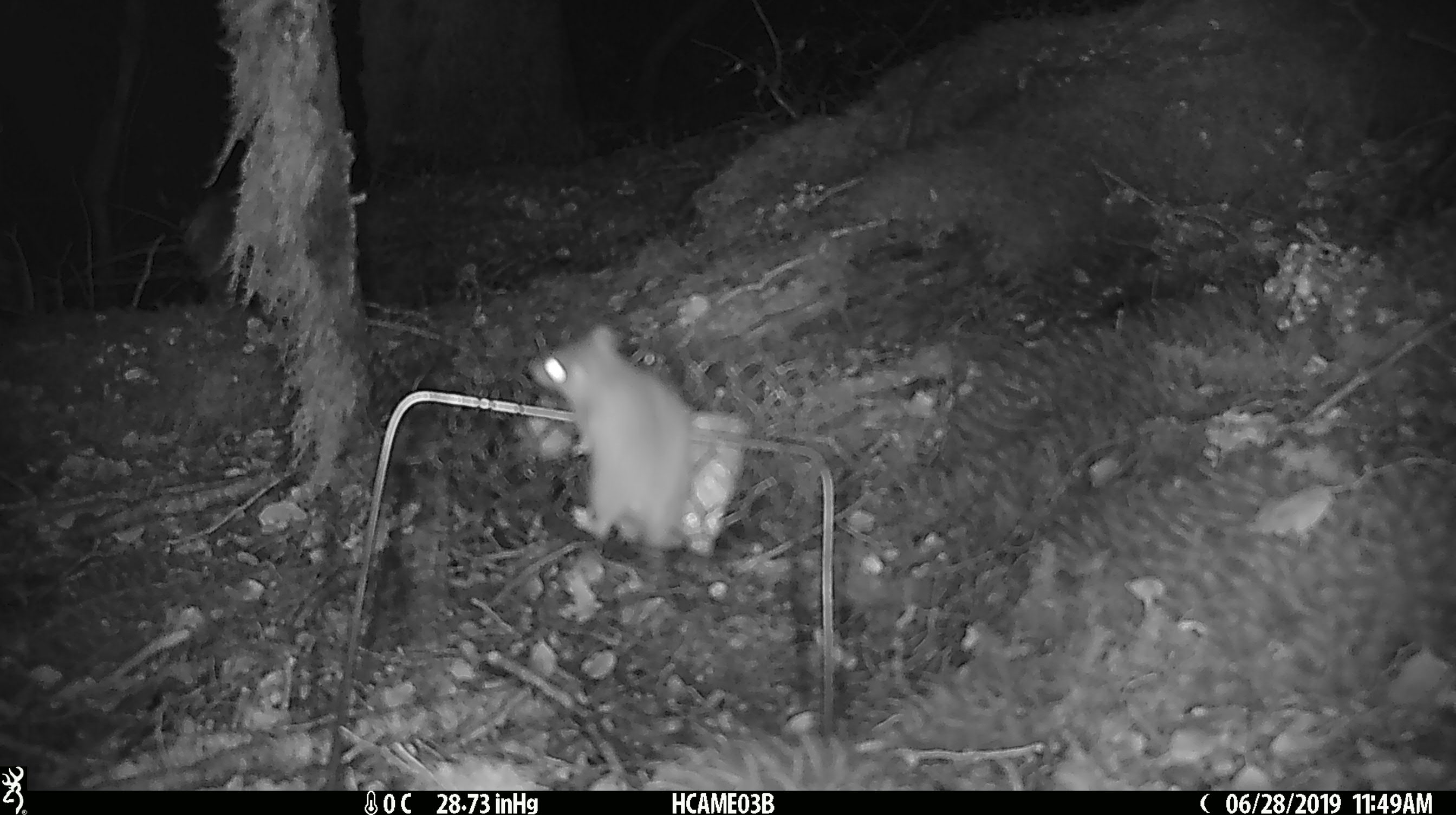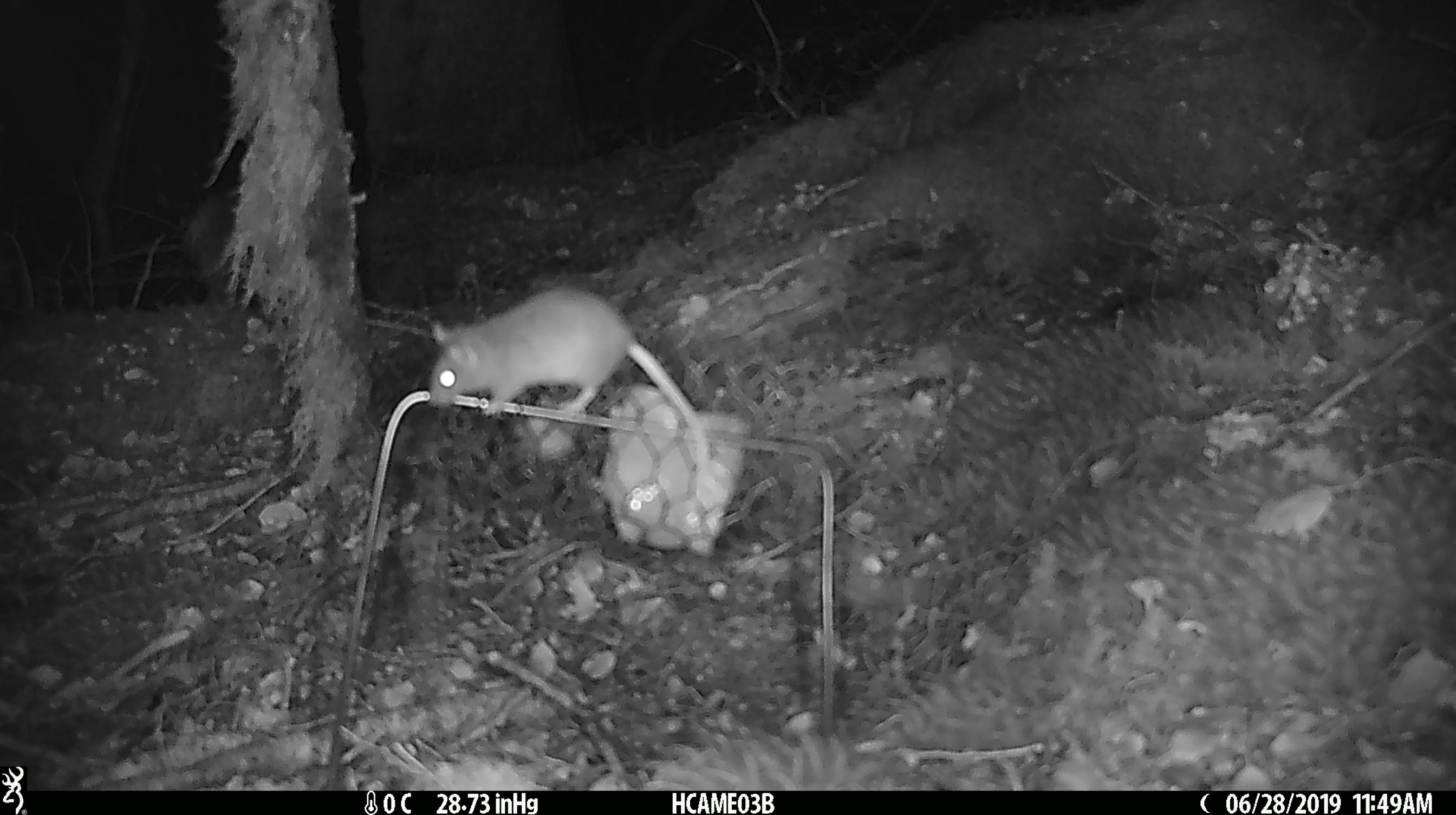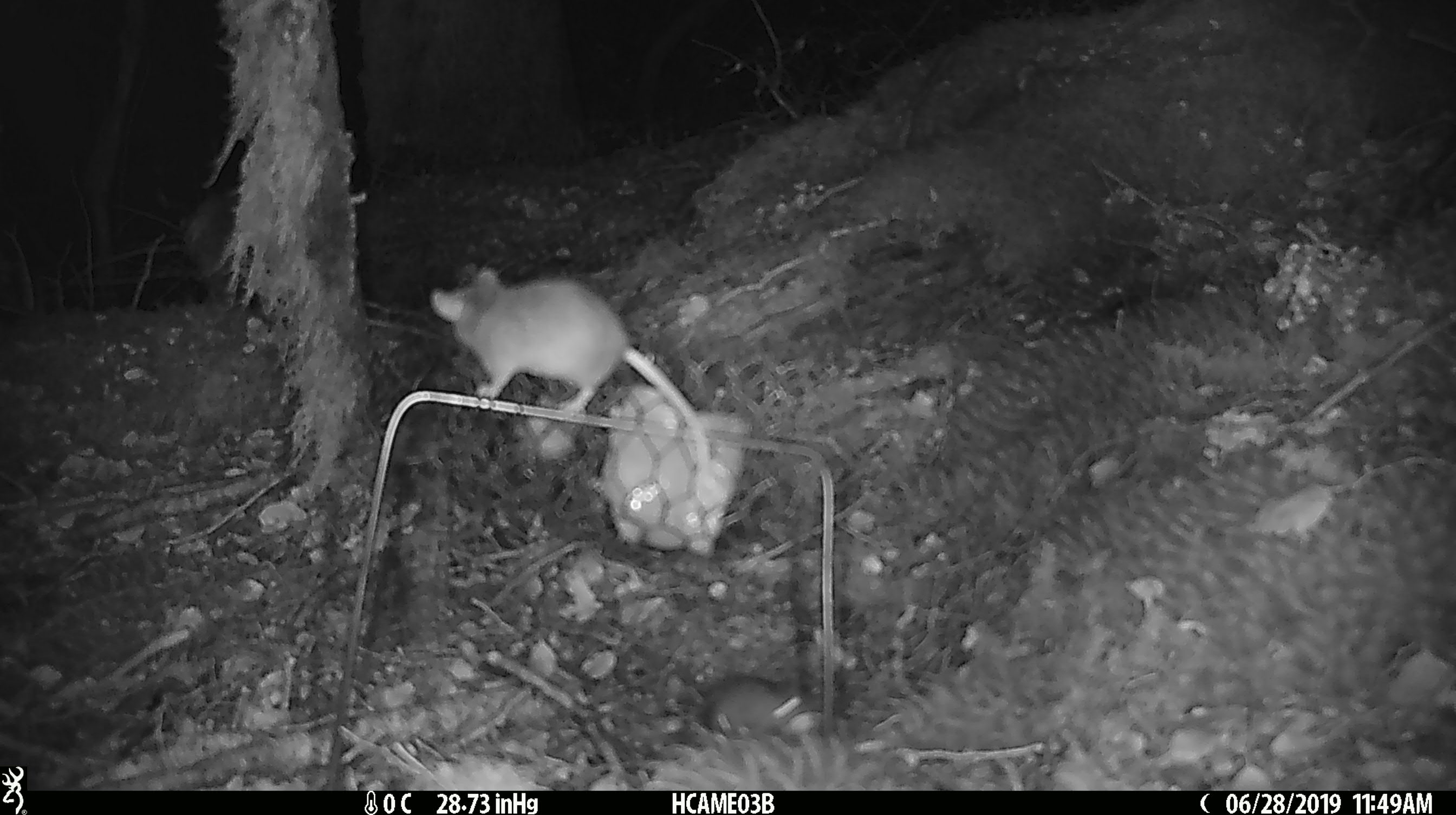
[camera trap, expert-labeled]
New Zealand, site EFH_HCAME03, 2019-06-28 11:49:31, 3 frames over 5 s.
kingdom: Animalia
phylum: Chordata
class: Mammalia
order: Rodentia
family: Muridae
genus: Mus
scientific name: Mus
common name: mouse